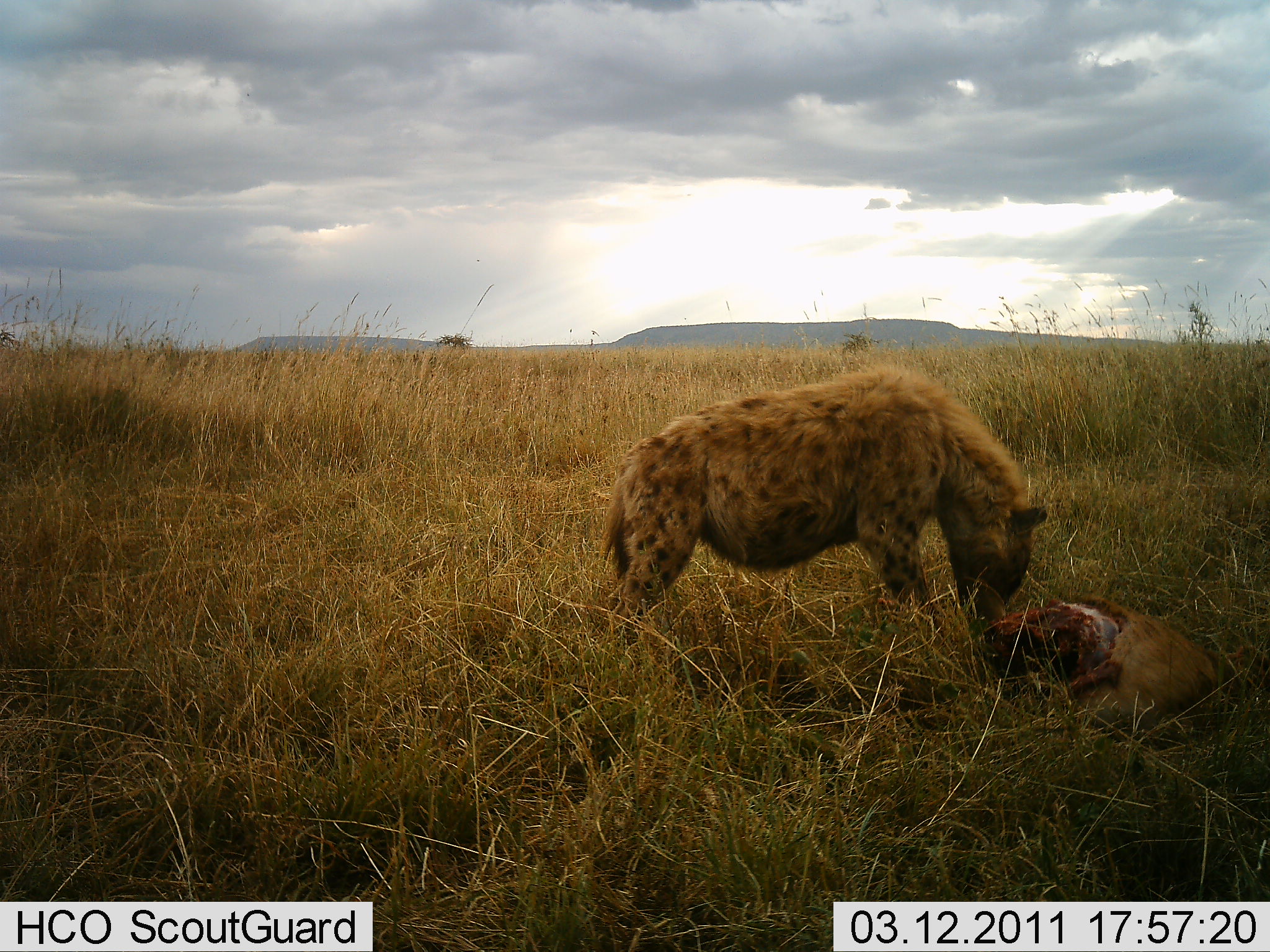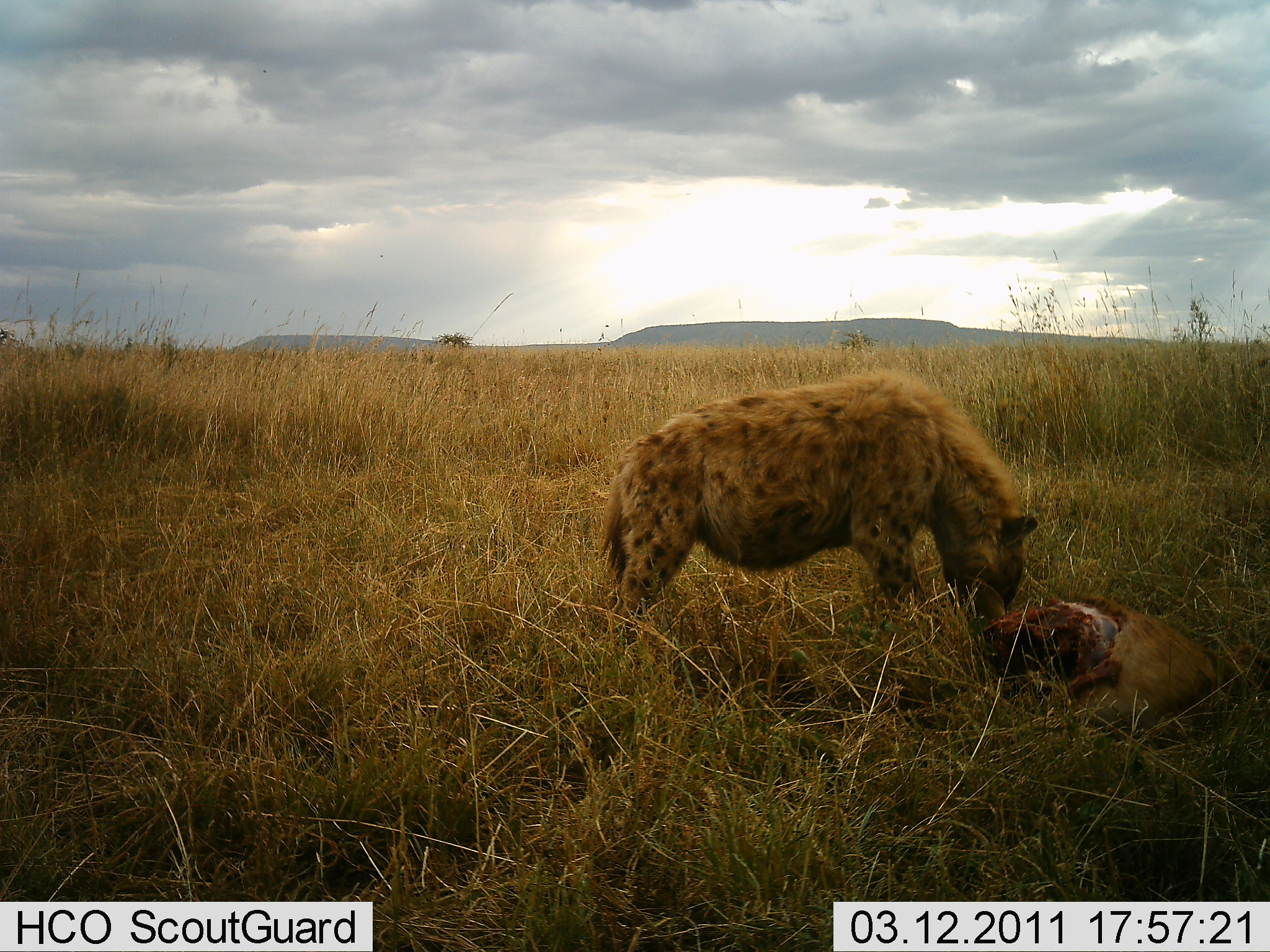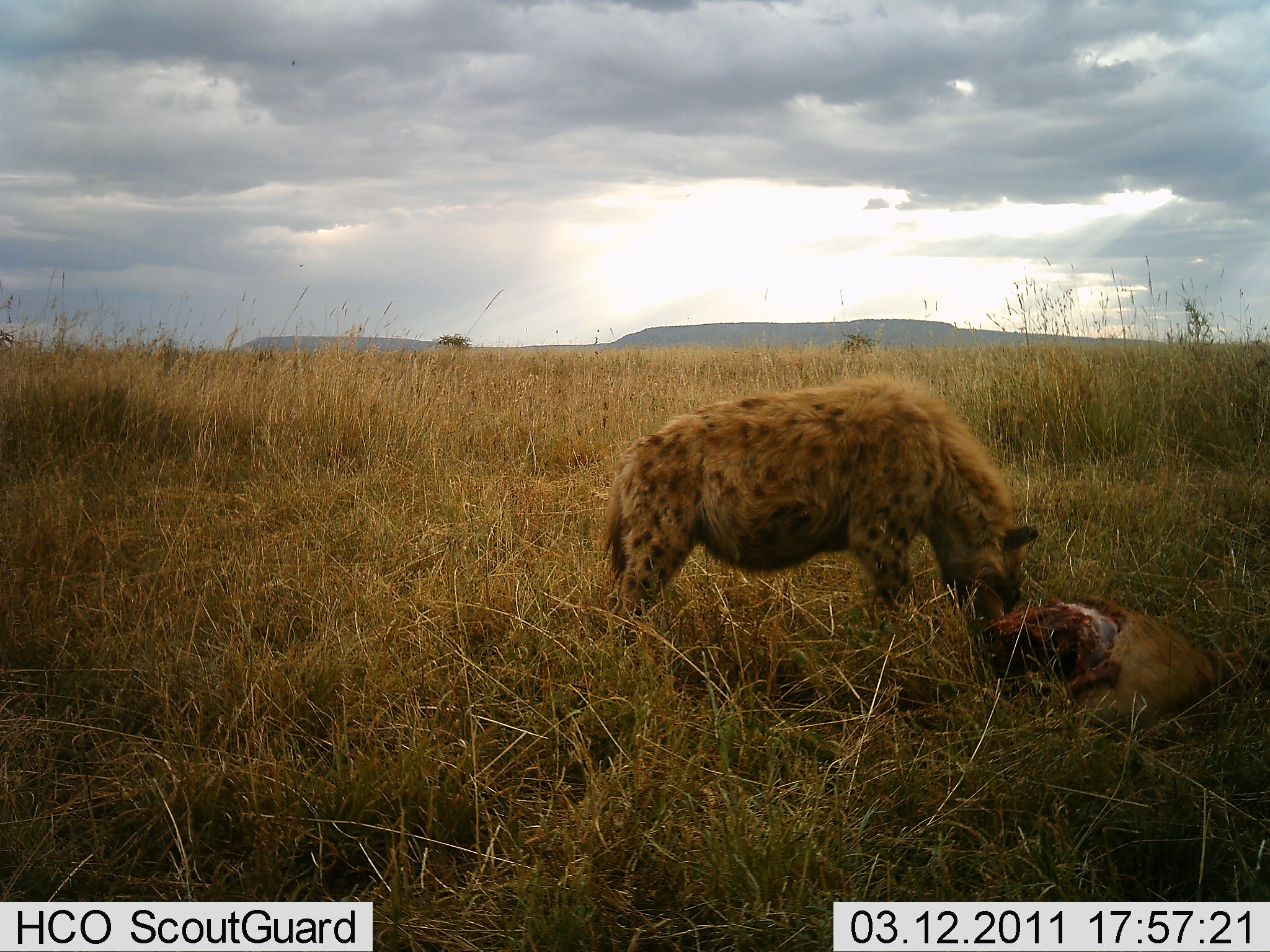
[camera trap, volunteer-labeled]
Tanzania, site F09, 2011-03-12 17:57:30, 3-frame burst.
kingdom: Animalia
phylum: Chordata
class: Mammalia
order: Carnivora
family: Hyaenidae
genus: Crocuta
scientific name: Crocuta crocuta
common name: spotted hyena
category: hyenaspotted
Hyenaspotted (spotted hyena) (Crocuta crocuta), count 1. Behavior (volunteer vote fractions): standing 17%, resting 0%, moving 0%, interacting 8%. Young present (vote fraction): 0%. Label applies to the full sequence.